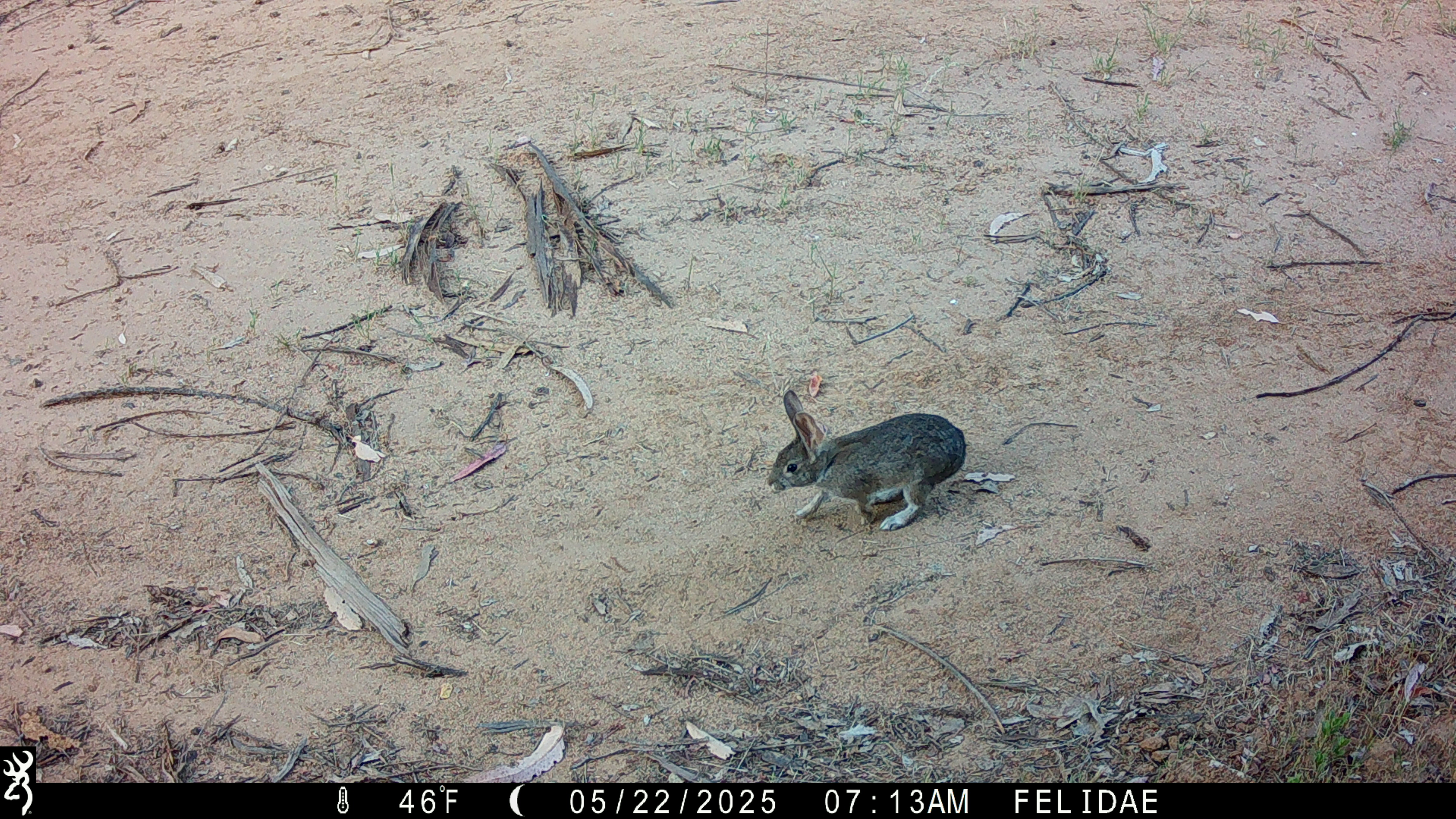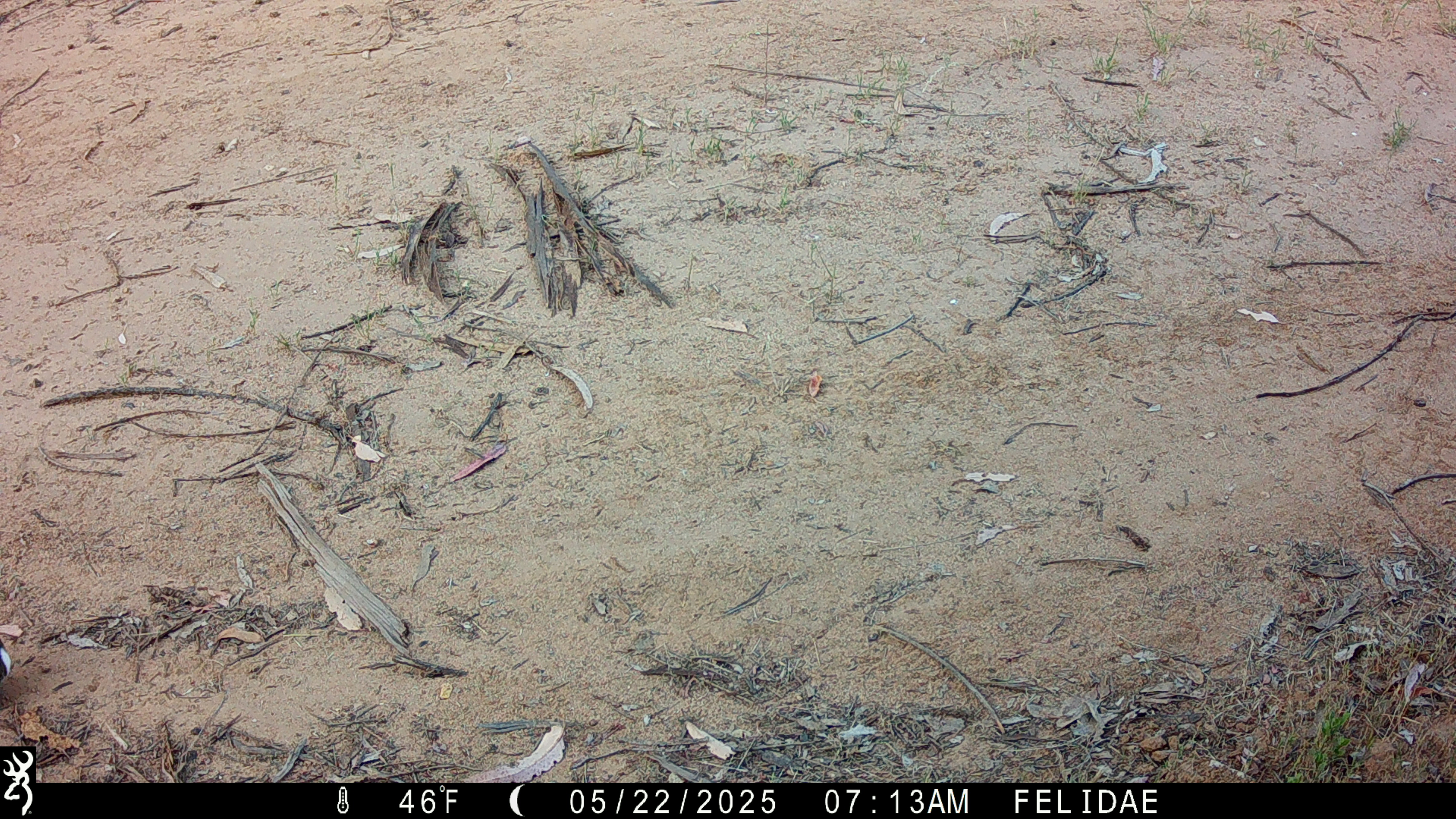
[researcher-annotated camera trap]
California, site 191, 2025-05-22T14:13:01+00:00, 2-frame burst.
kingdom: Animalia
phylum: Chordata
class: Mammalia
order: Lagomorpha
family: Leporidae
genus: Lepus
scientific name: Lepus californicus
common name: black-tailed jackrabbit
Black-tailed jackrabbit (Lepus californicus).